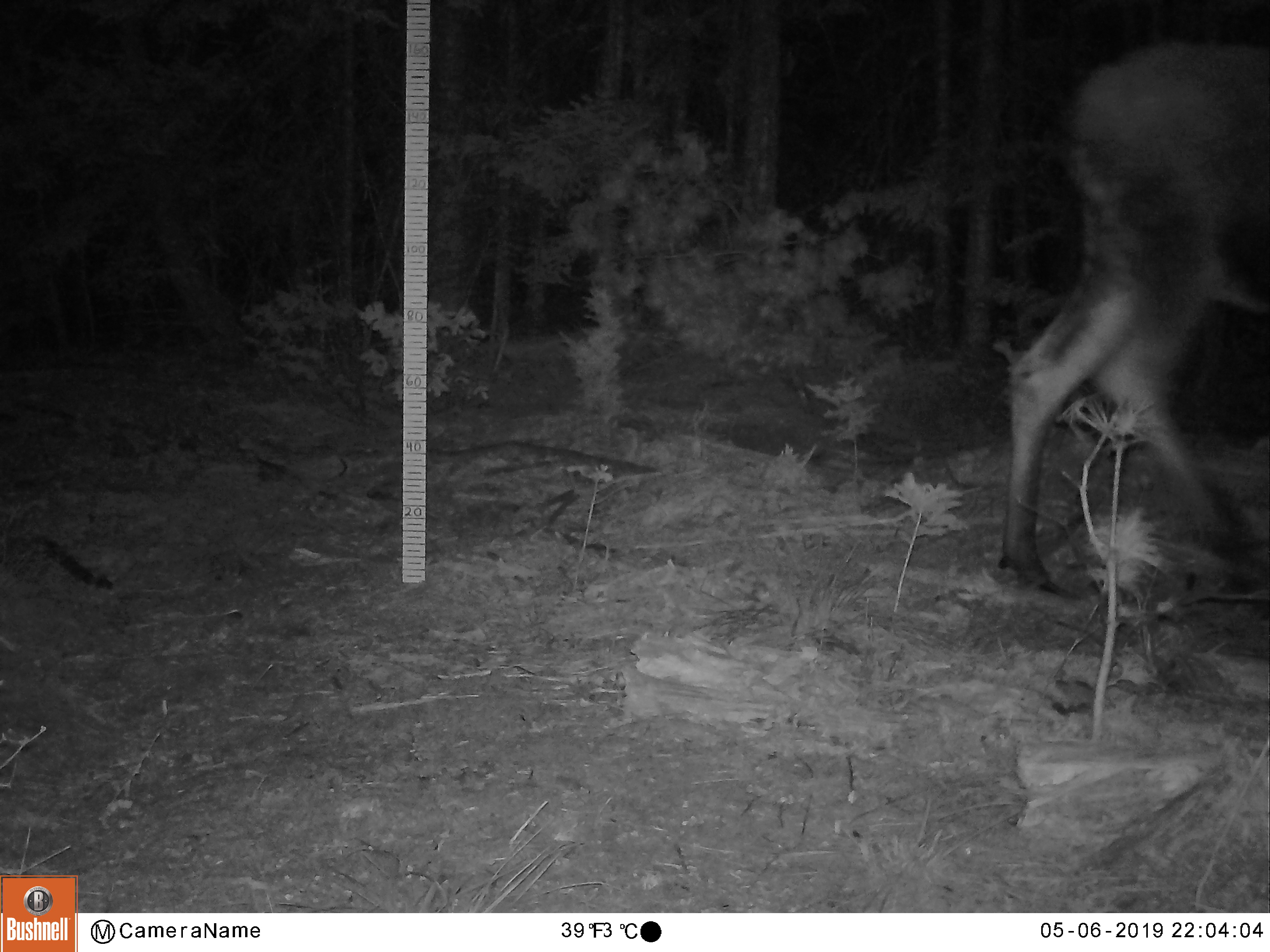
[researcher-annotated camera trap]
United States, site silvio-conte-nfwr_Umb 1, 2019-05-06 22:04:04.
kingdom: Animalia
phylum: Chordata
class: Mammalia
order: Artiodactyla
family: Cervidae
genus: Alces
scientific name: Alces alces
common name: moose